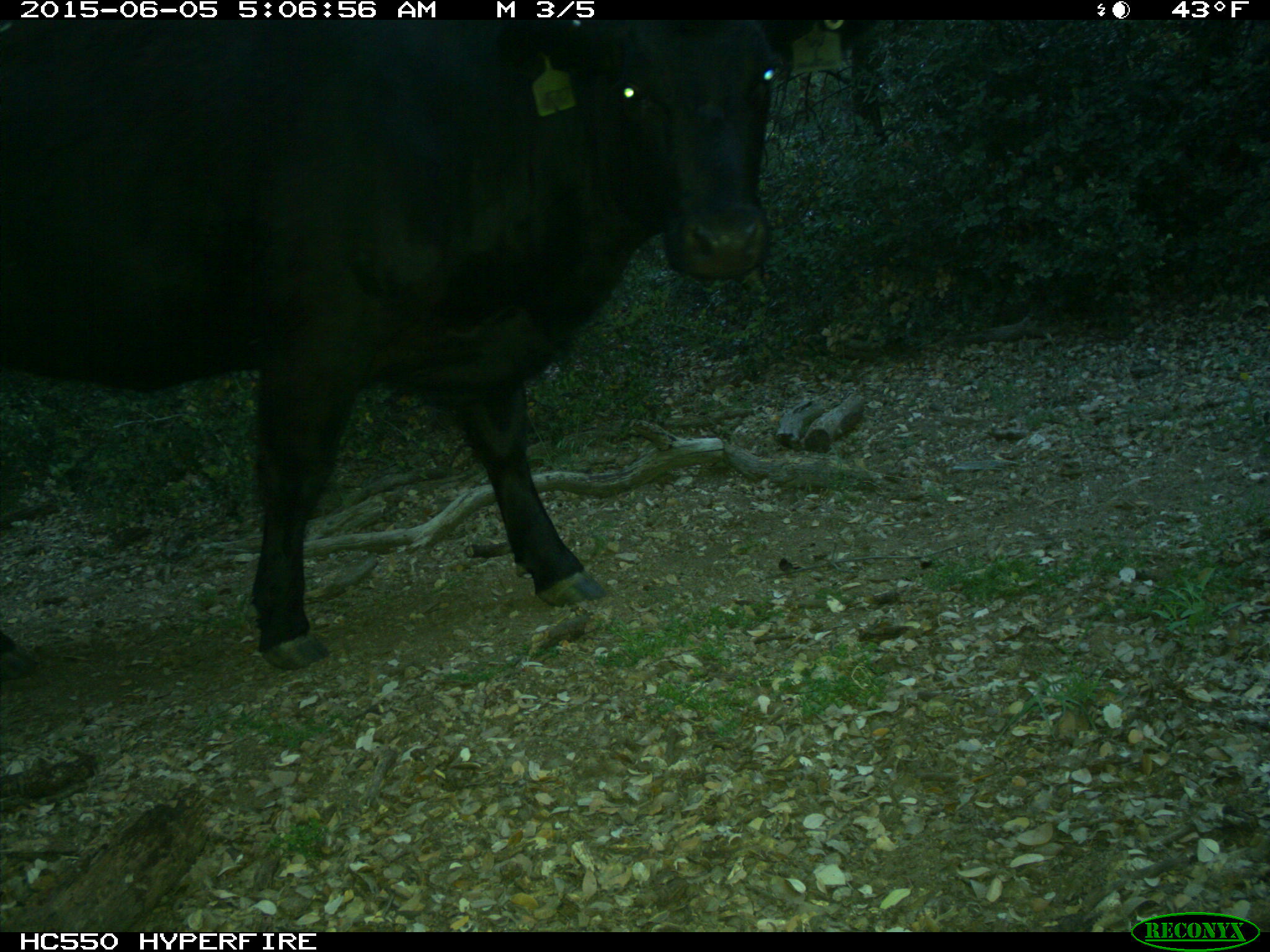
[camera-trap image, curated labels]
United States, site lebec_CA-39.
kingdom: Animalia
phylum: Chordata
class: Mammalia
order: Artiodactyla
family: Bovidae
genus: Bos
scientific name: Bos taurus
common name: domestic cow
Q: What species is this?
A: Bos taurus (domestic cow).